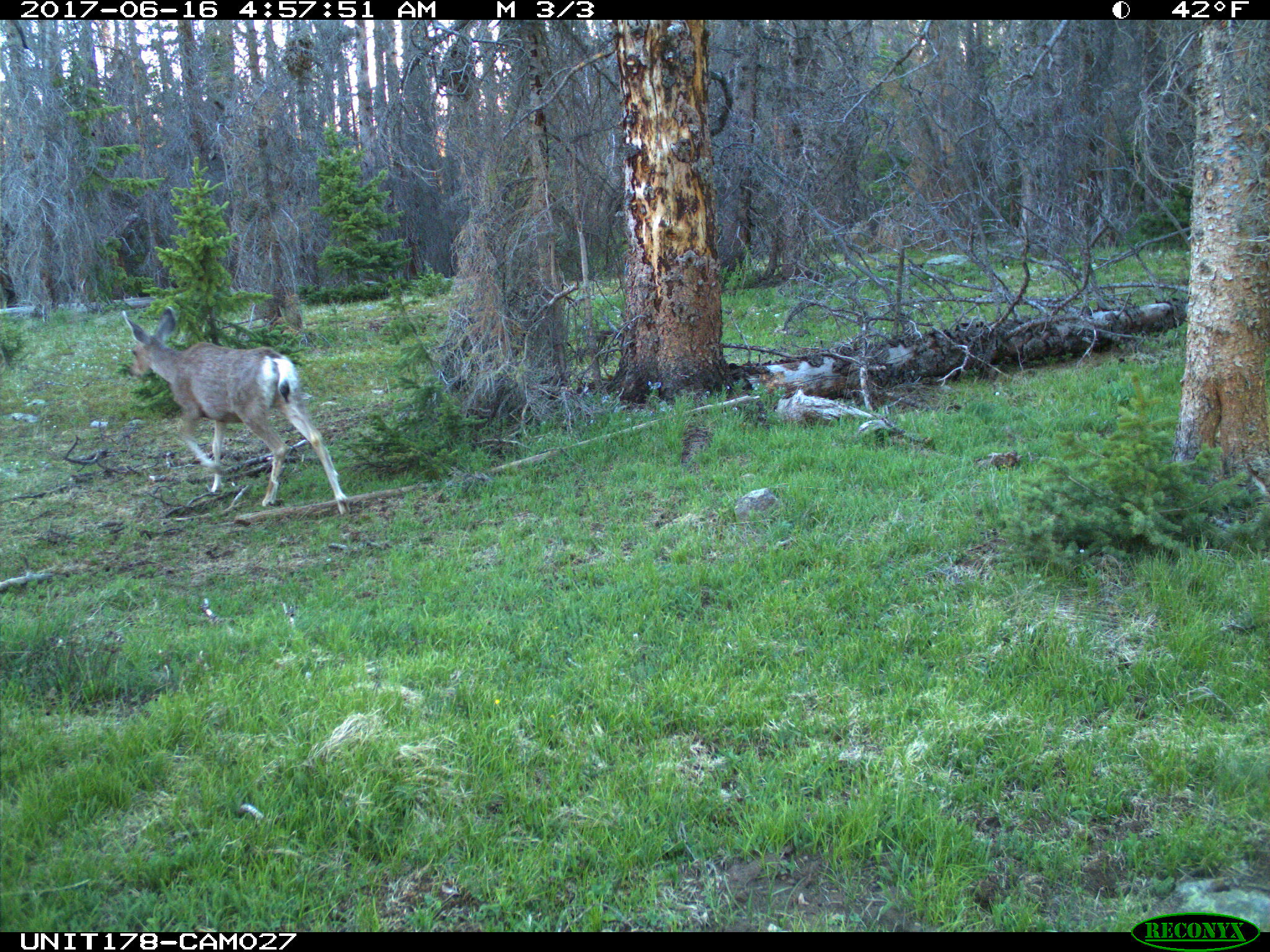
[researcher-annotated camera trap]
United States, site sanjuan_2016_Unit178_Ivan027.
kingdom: Animalia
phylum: Chordata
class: Mammalia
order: Artiodactyla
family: Cervidae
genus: Odocoileus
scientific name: Odocoileus hemionus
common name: mule deer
Odocoileus hemionus (mule deer).